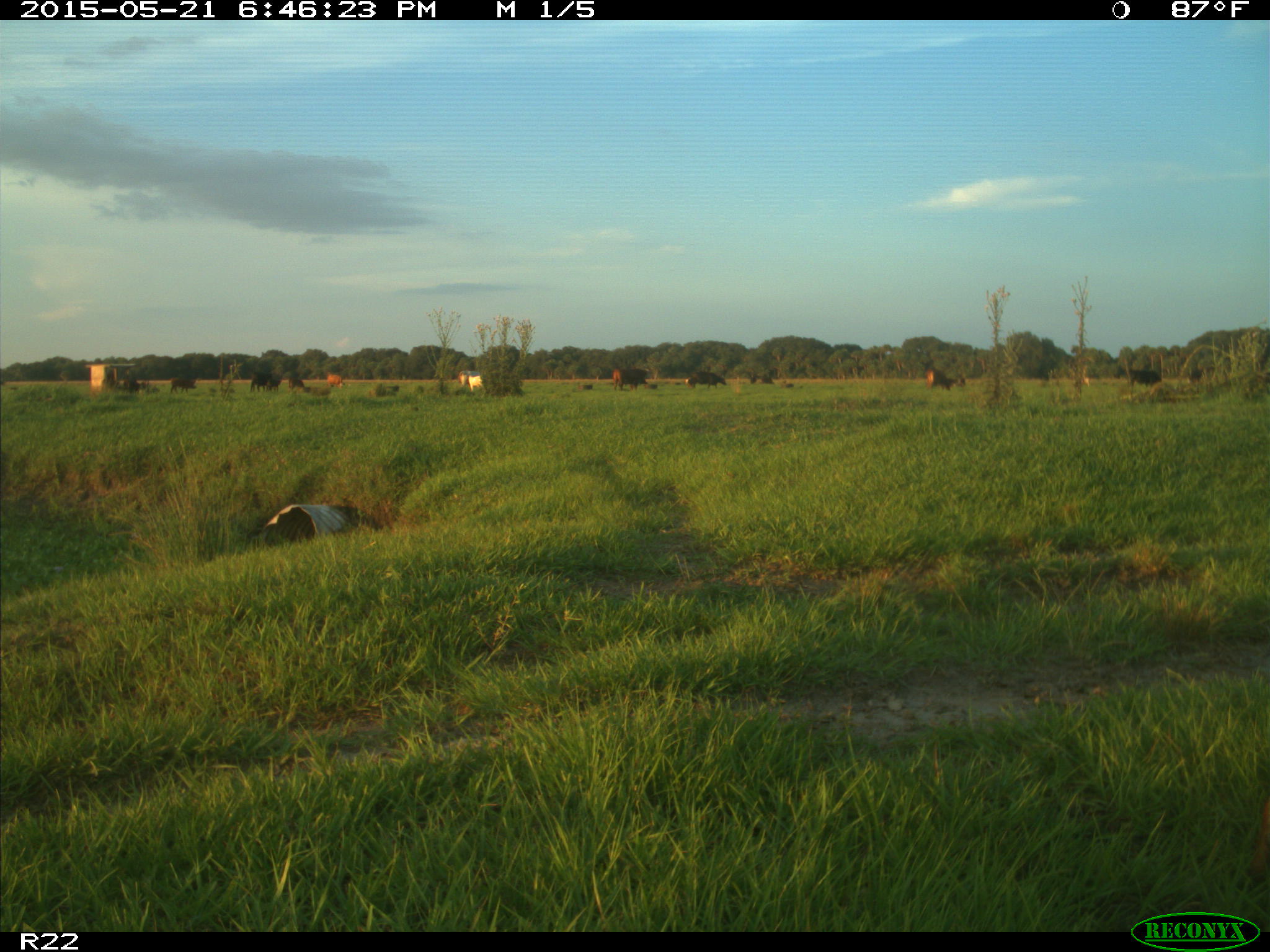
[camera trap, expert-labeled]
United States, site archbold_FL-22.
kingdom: Animalia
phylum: Chordata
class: Mammalia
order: Artiodactyla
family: Bovidae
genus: Bos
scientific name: Bos taurus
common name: domestic cow